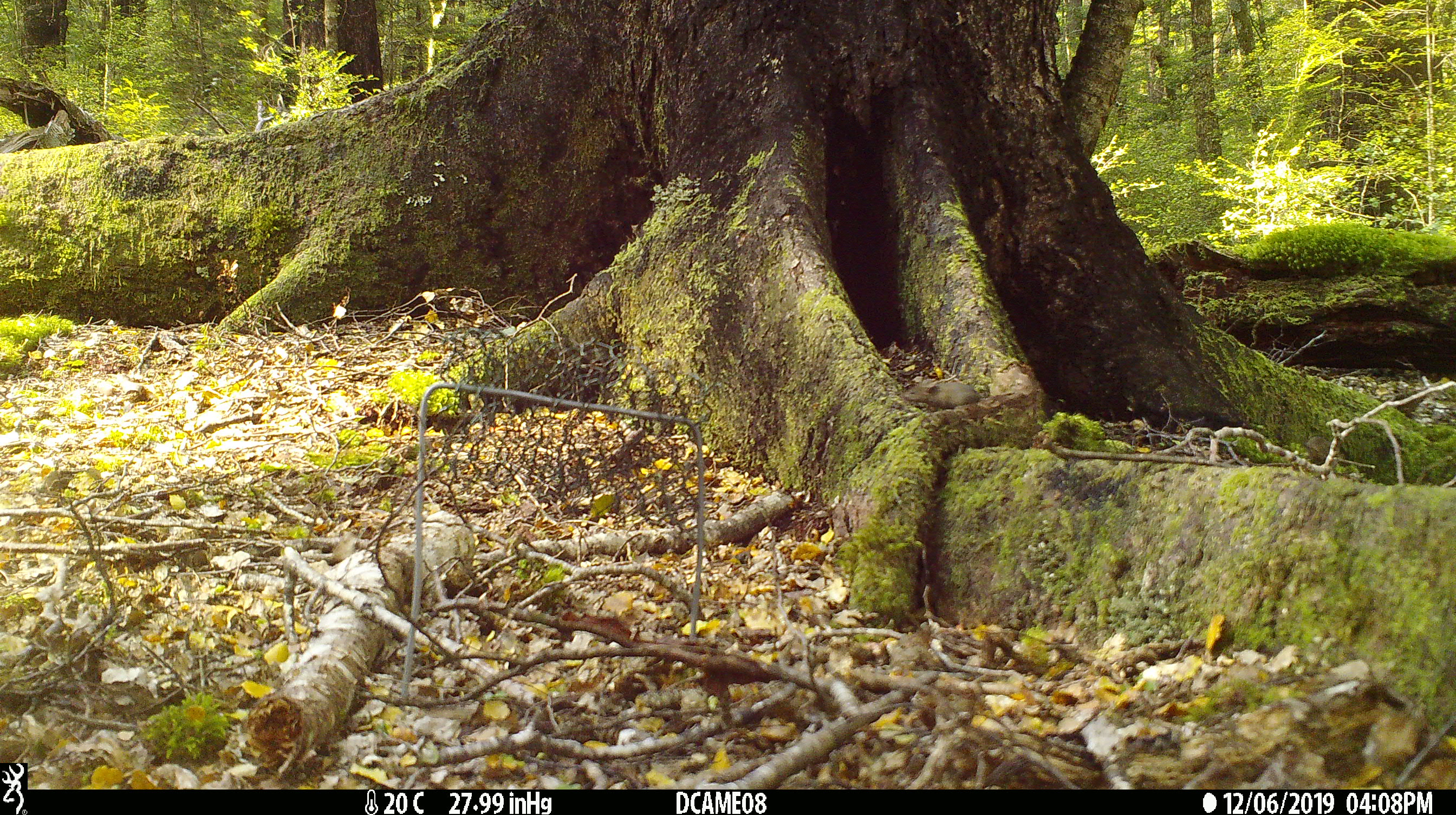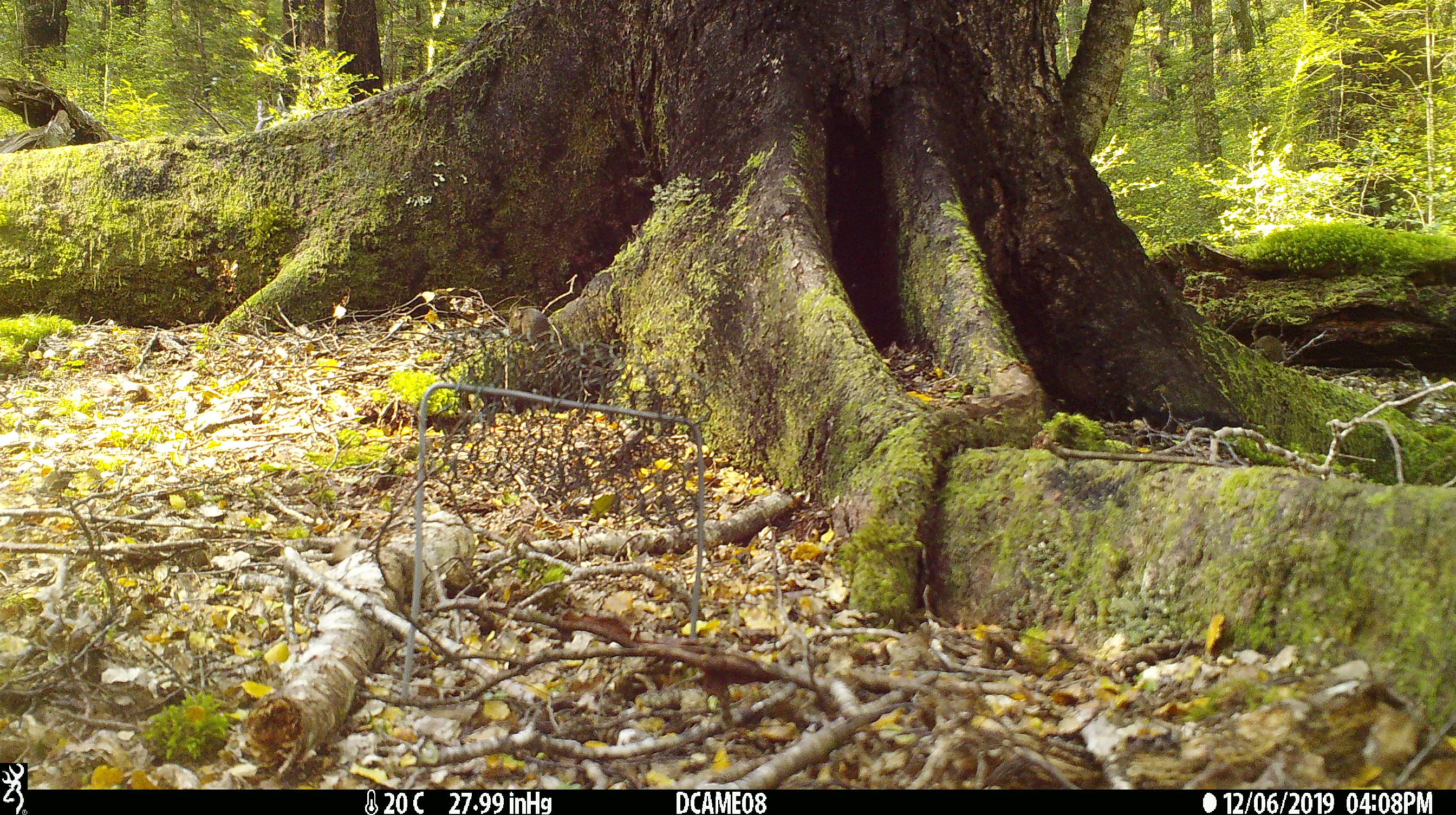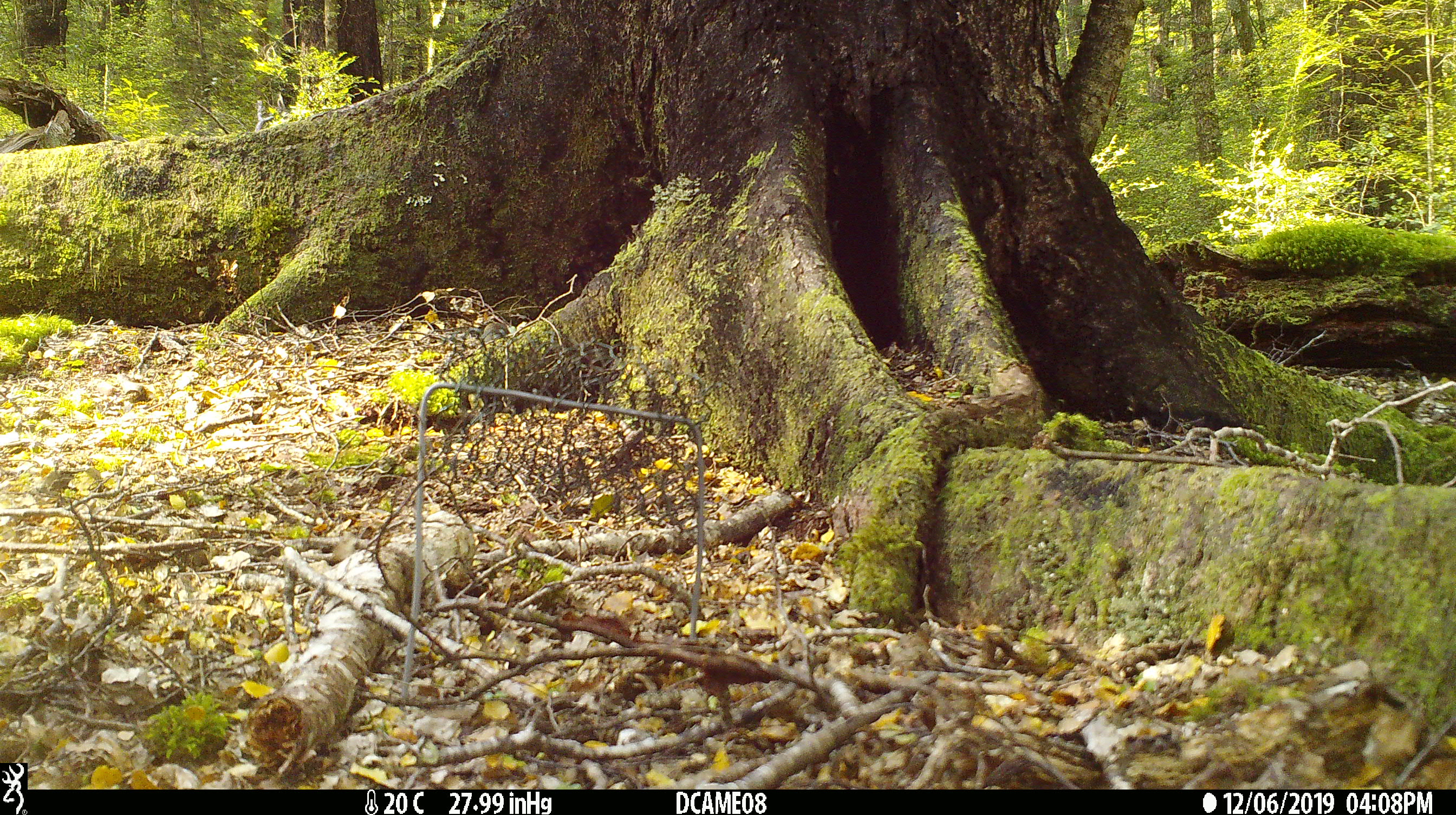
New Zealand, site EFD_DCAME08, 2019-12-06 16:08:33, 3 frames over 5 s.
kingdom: Animalia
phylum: Chordata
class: Mammalia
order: Rodentia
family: Muridae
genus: Mus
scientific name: Mus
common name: mouse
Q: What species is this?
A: Mouse (Mus).